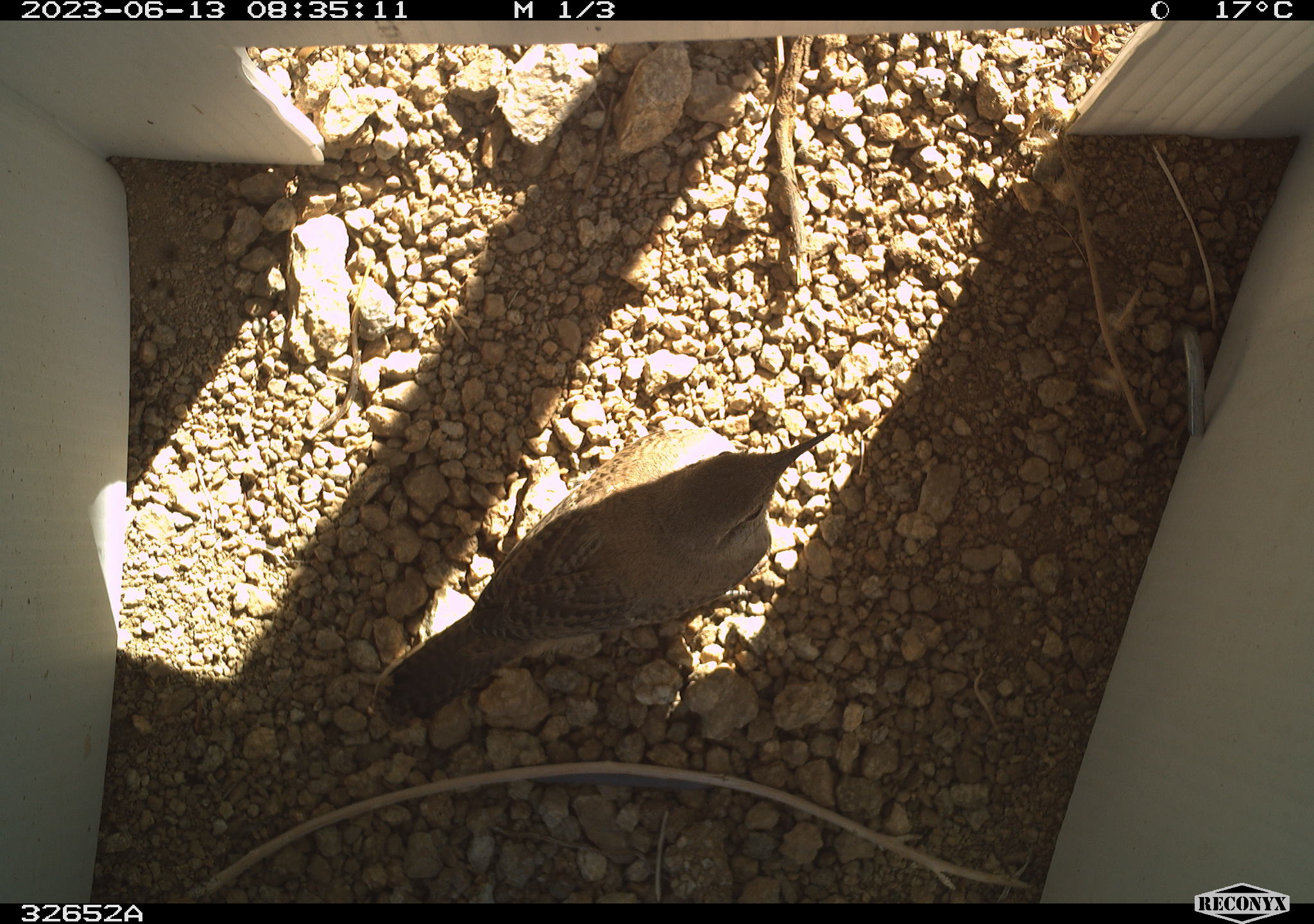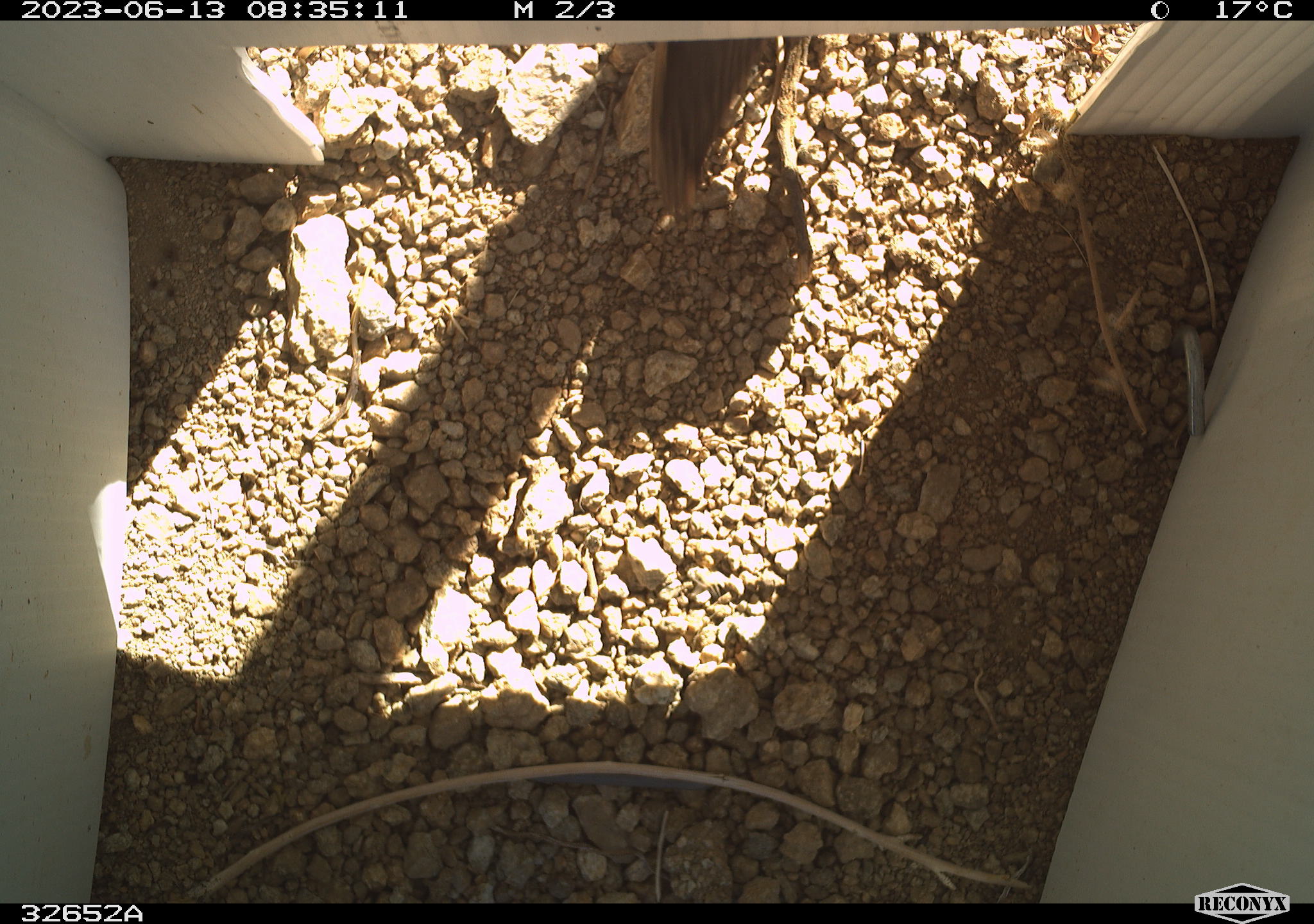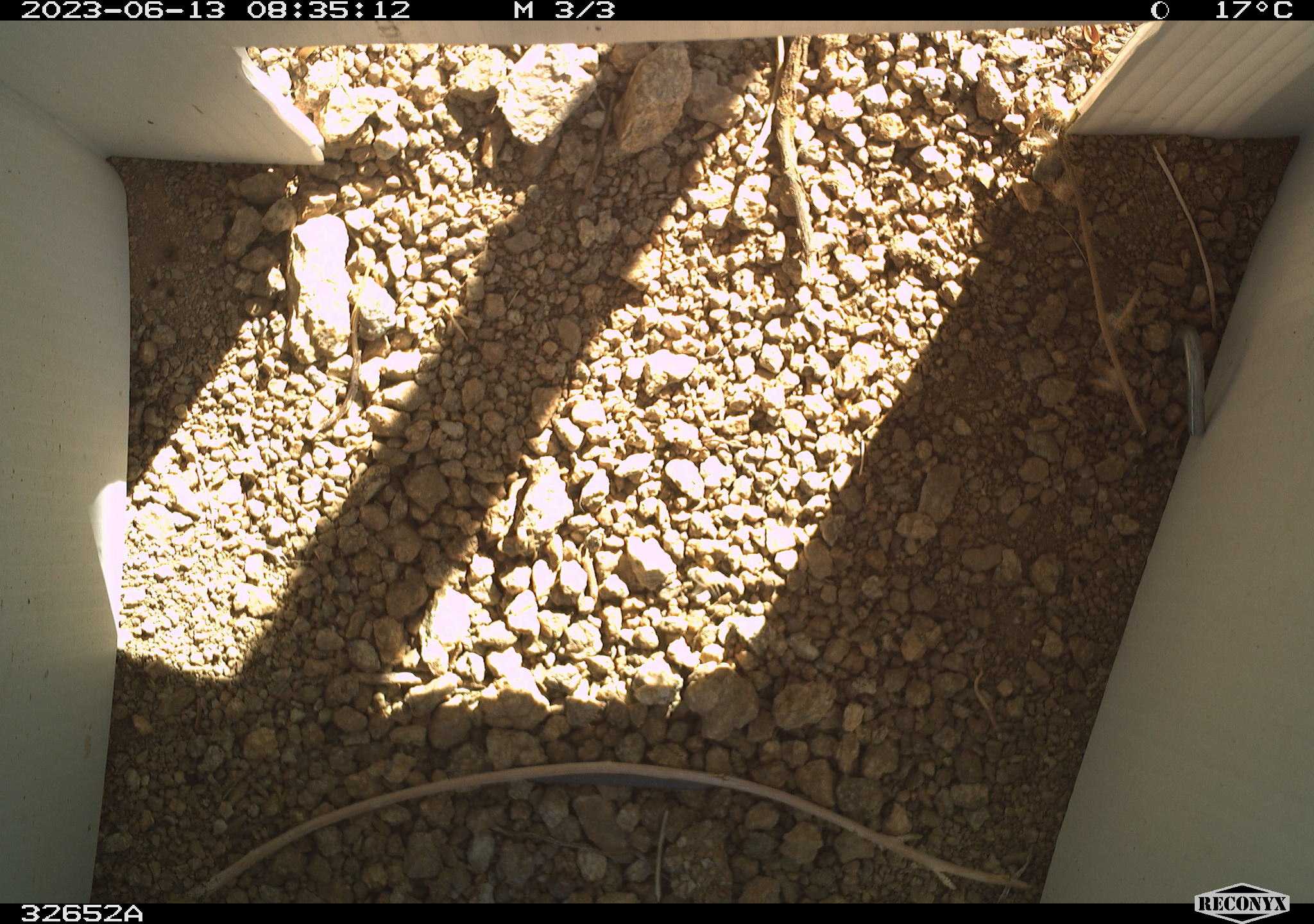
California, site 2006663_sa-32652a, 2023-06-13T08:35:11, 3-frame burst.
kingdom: Animalia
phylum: Chordata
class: Aves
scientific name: Aves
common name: bird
Bird (Aves).